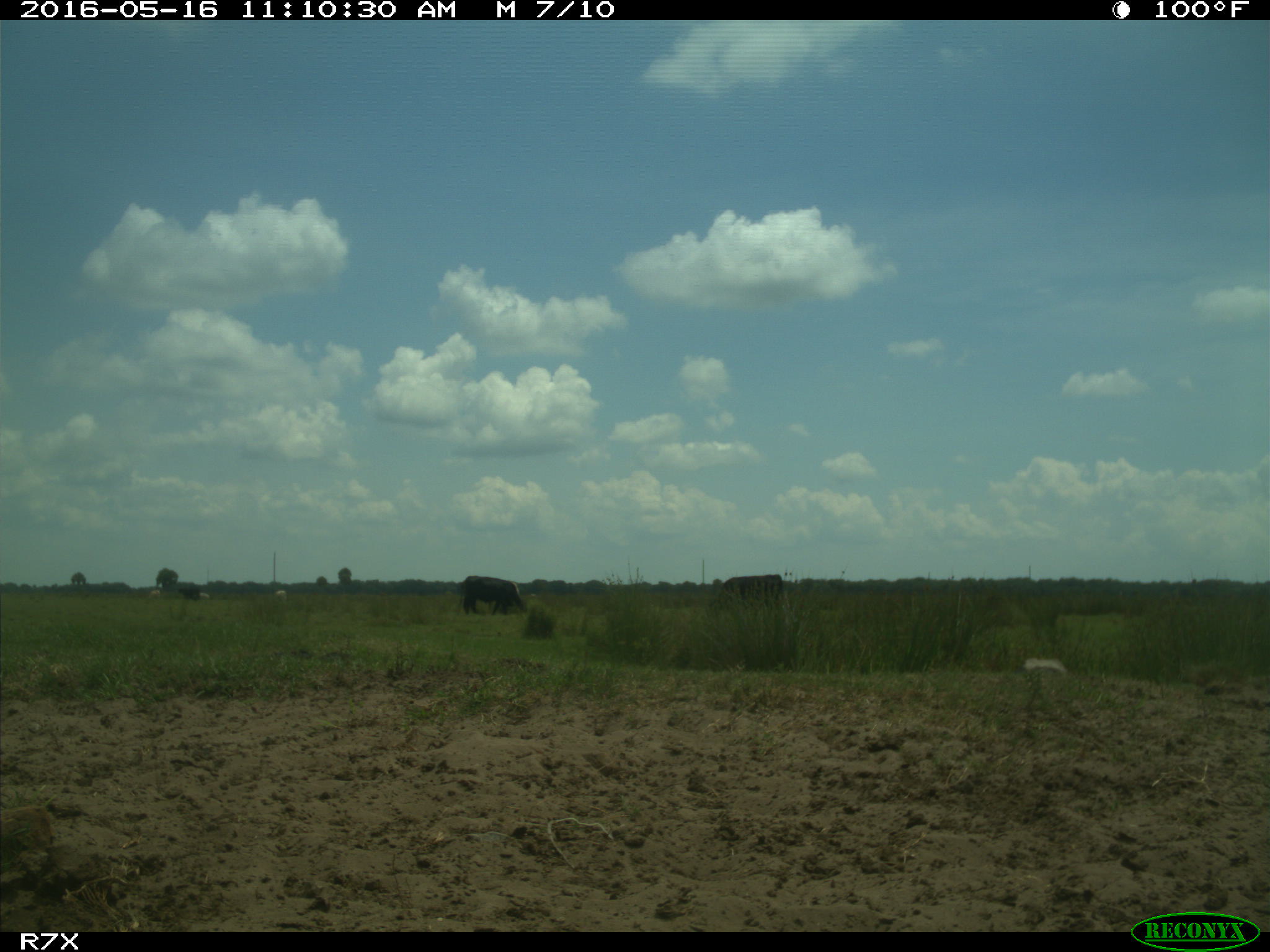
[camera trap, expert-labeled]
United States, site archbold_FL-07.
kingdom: Animalia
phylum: Chordata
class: Mammalia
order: Artiodactyla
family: Bovidae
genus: Bos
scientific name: Bos taurus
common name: domestic cow